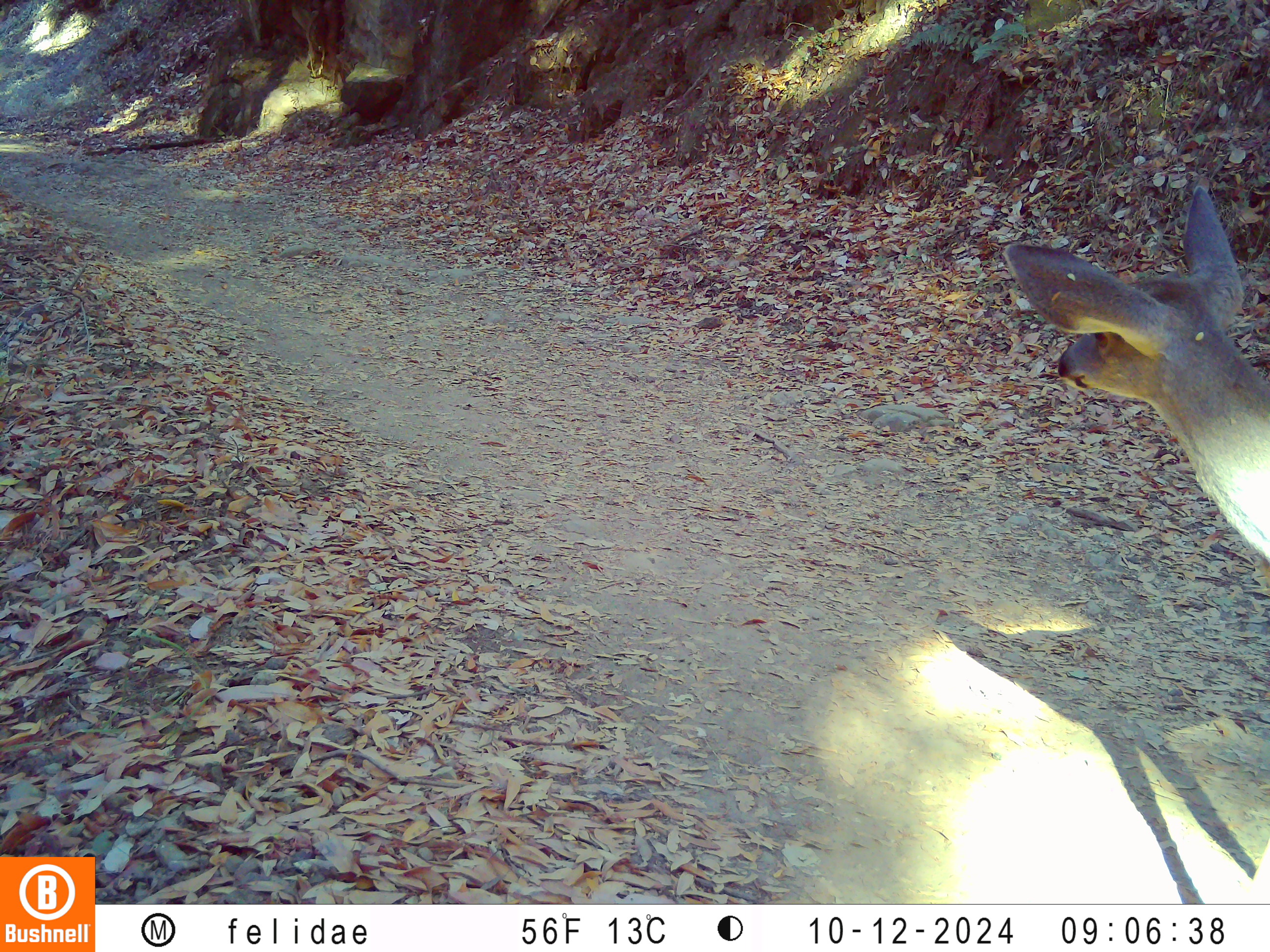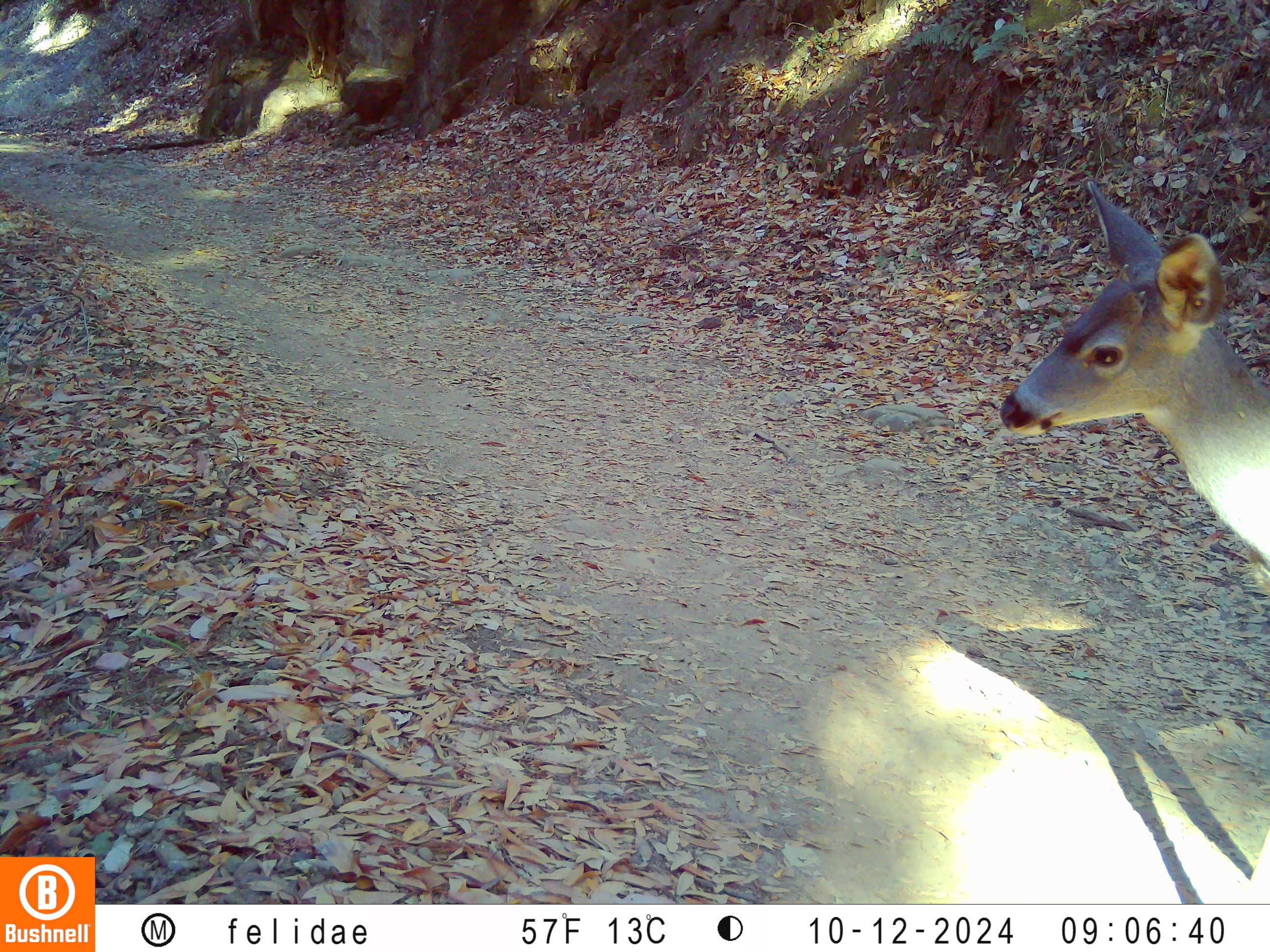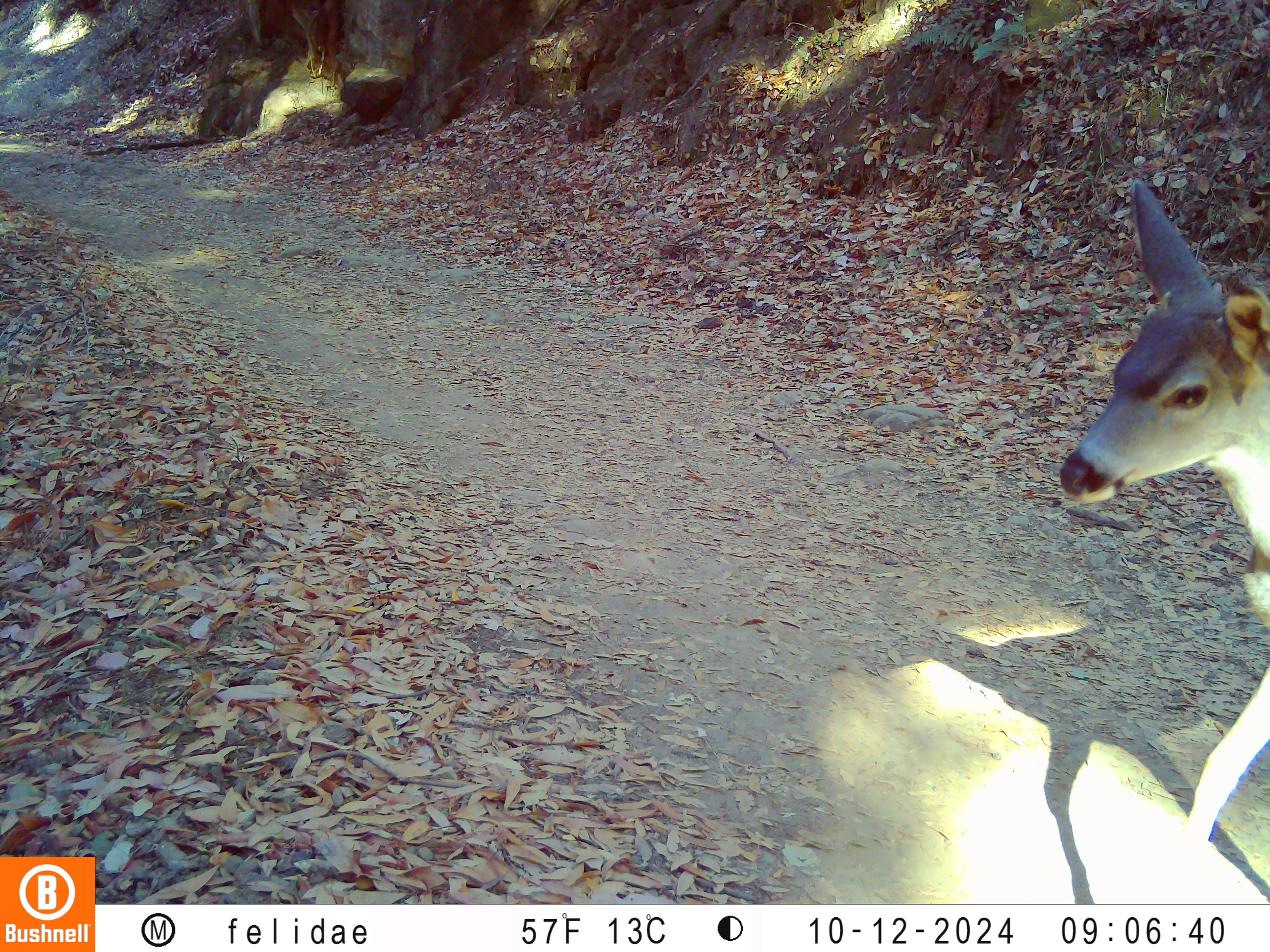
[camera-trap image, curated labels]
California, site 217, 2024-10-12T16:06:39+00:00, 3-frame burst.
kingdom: Animalia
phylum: Chordata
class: Mammalia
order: Artiodactyla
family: Cervidae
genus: Odocoileus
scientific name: Odocoileus hemionus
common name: mule deer